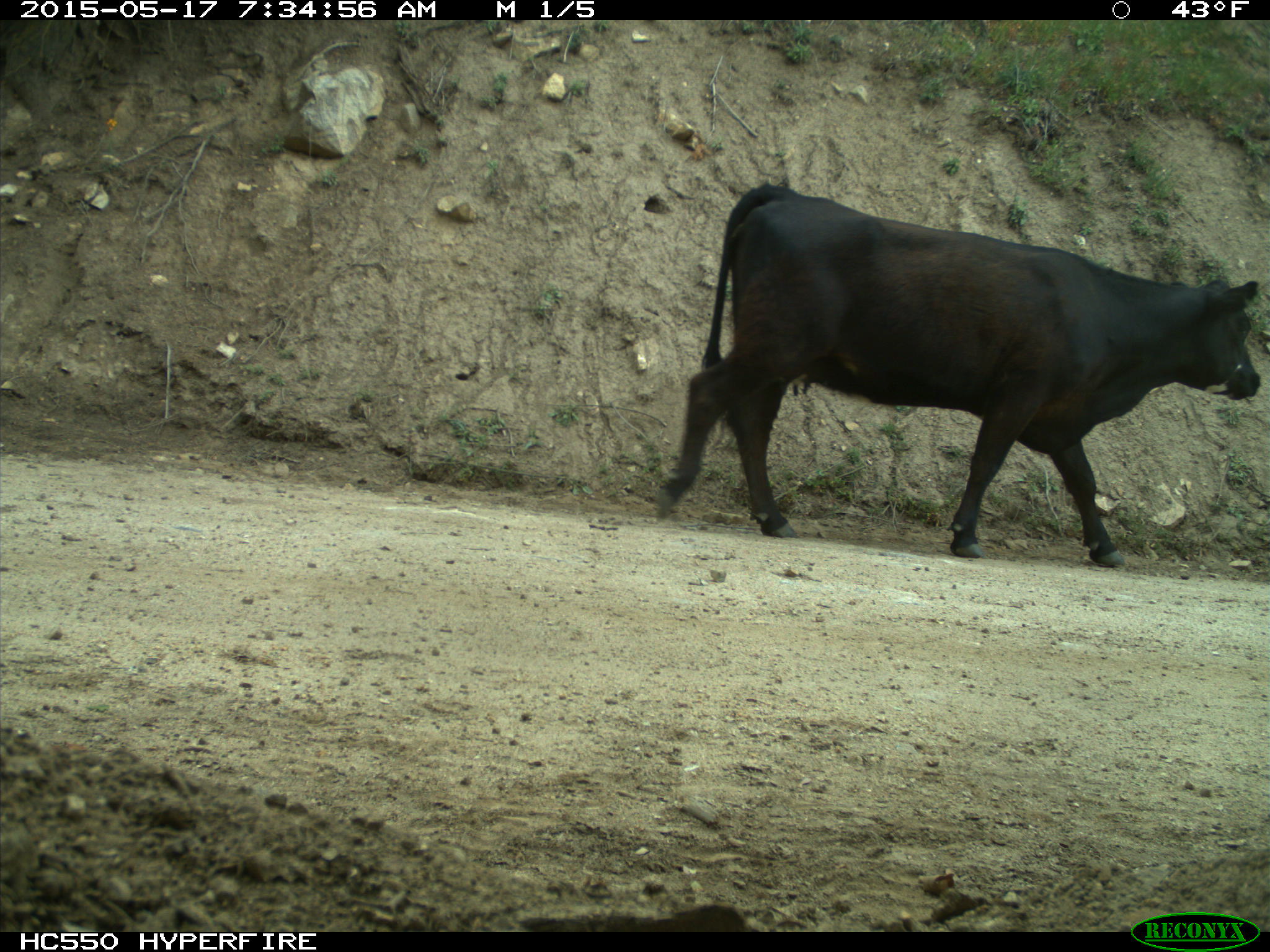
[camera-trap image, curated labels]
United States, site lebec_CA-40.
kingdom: Animalia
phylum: Chordata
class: Mammalia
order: Artiodactyla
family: Bovidae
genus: Bos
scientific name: Bos taurus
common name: domestic cow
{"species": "Bos taurus (domestic cow)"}